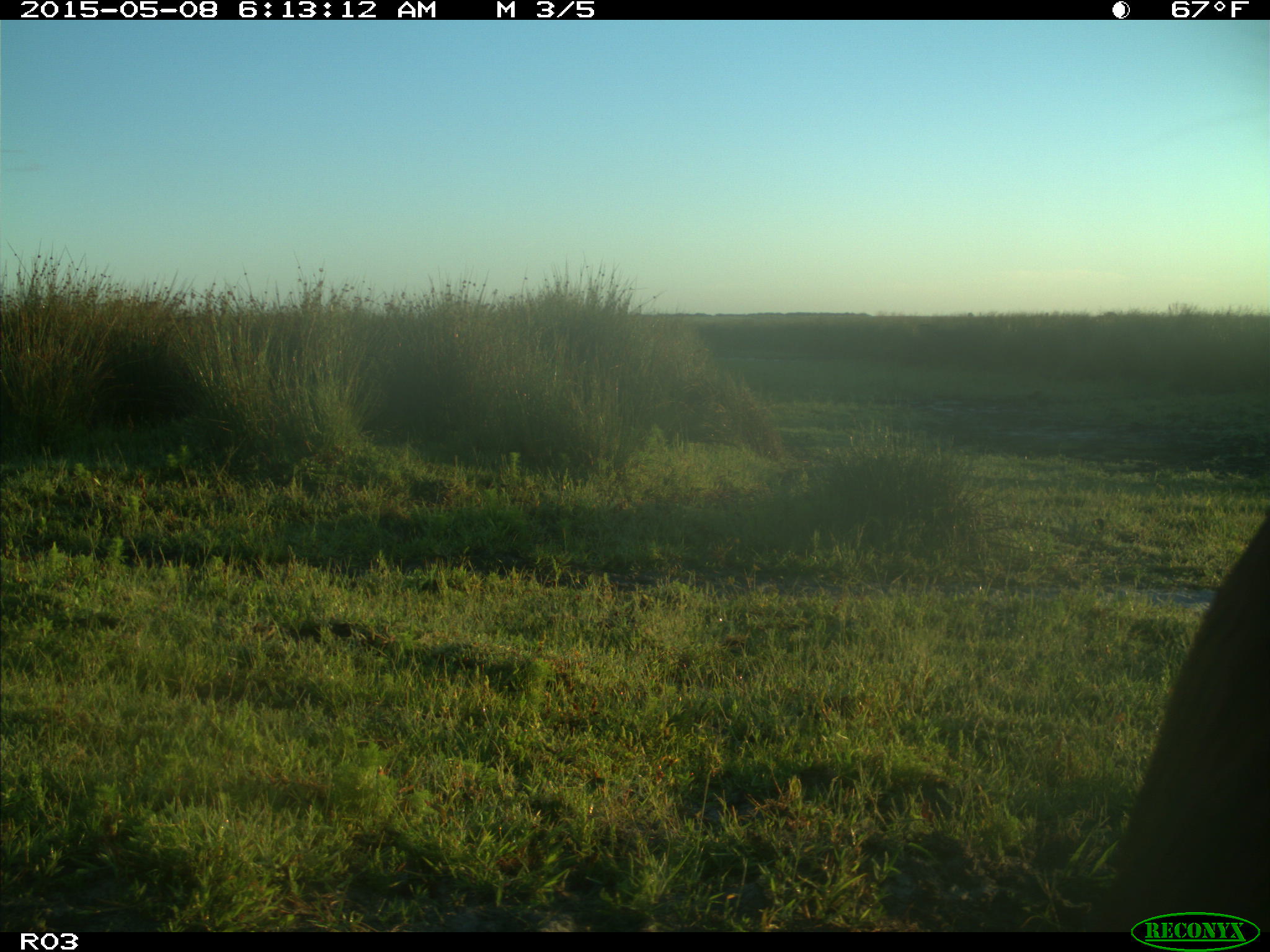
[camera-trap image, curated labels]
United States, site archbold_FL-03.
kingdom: Animalia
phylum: Chordata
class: Mammalia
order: Artiodactyla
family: Bovidae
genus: Bos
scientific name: Bos taurus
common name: domestic cow